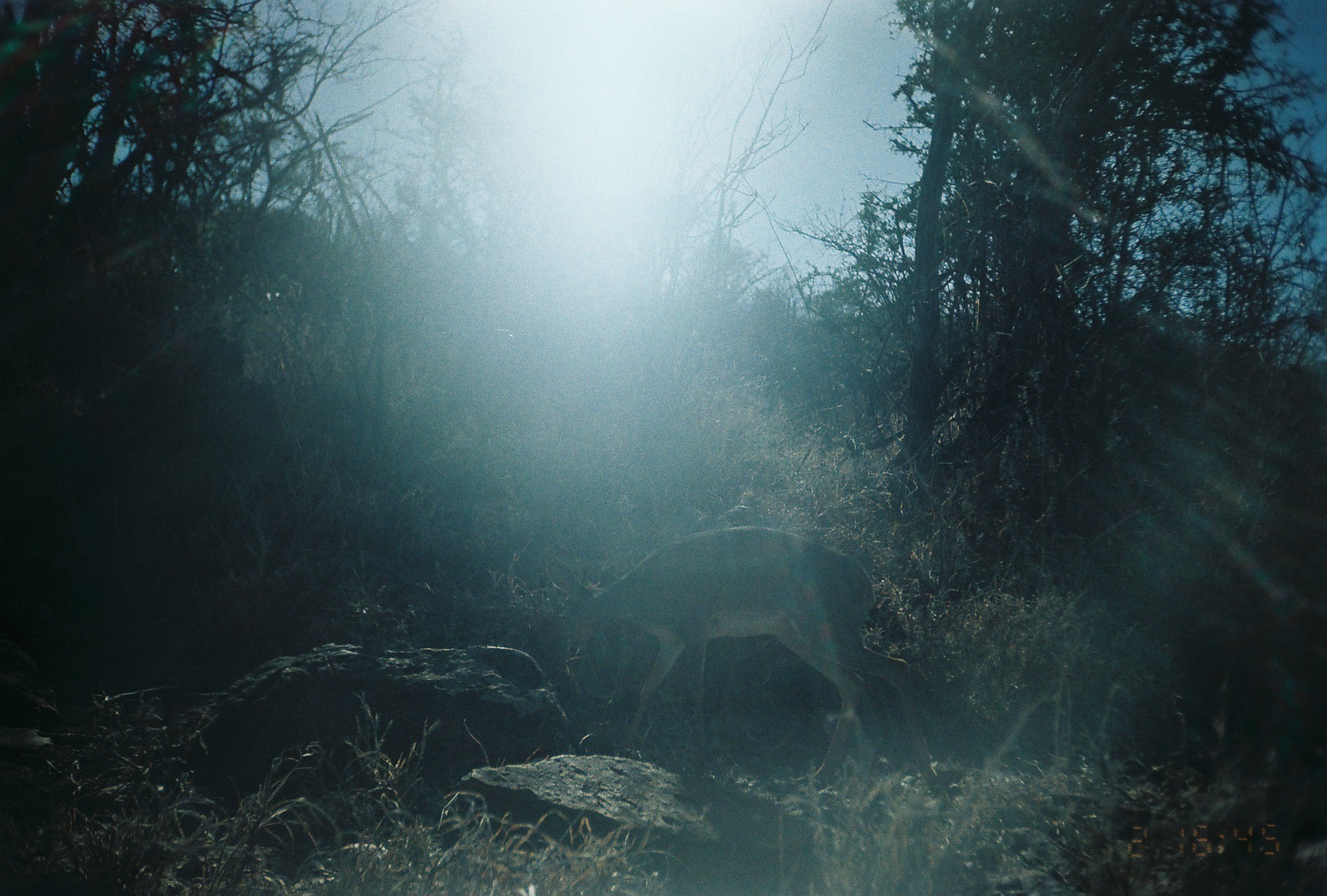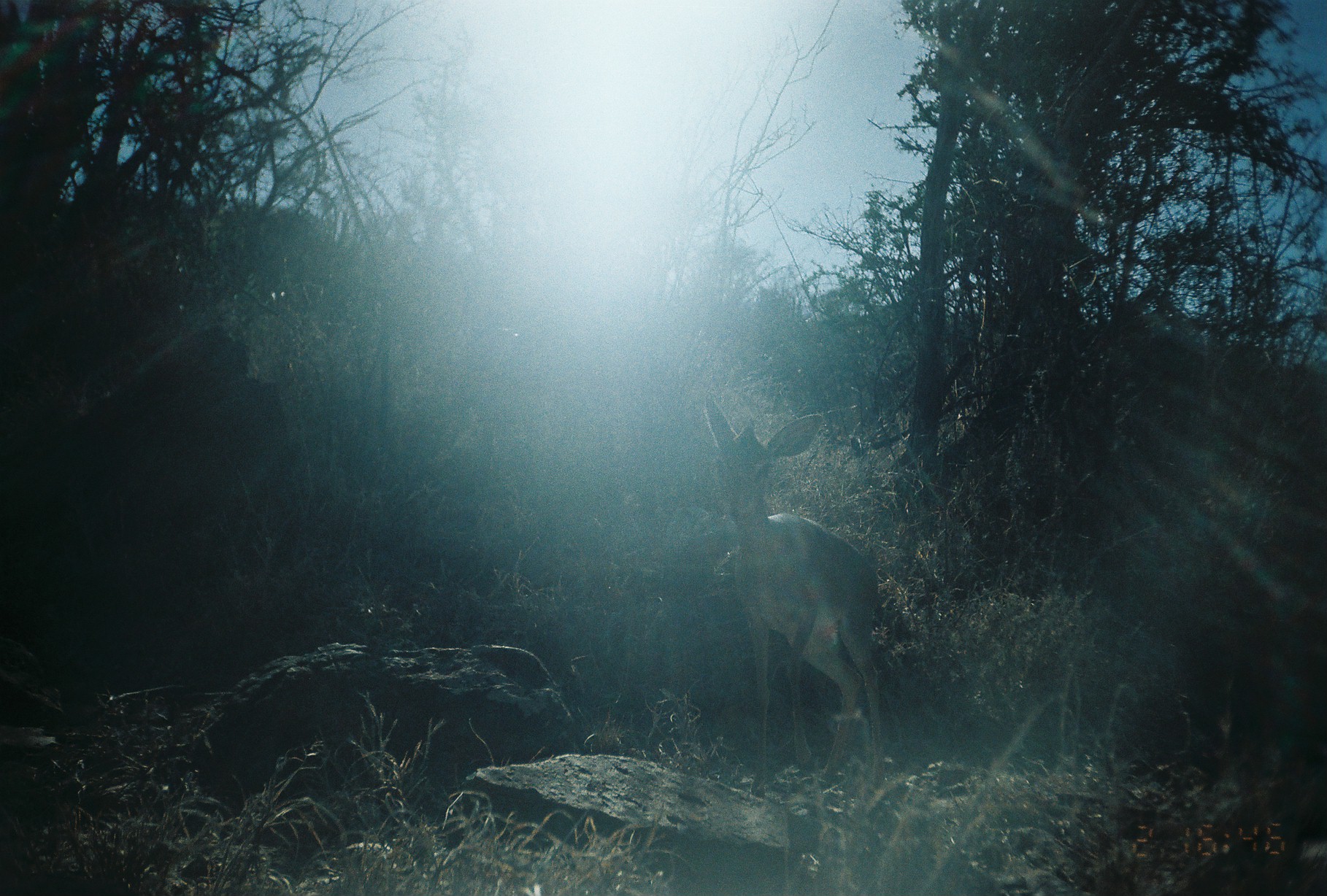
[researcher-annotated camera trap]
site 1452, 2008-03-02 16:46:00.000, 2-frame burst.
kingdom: Animalia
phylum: Chordata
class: Mammalia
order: Artiodactyla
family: Bovidae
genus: Madoqua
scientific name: Madoqua guentheri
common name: günther's dik-dik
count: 1